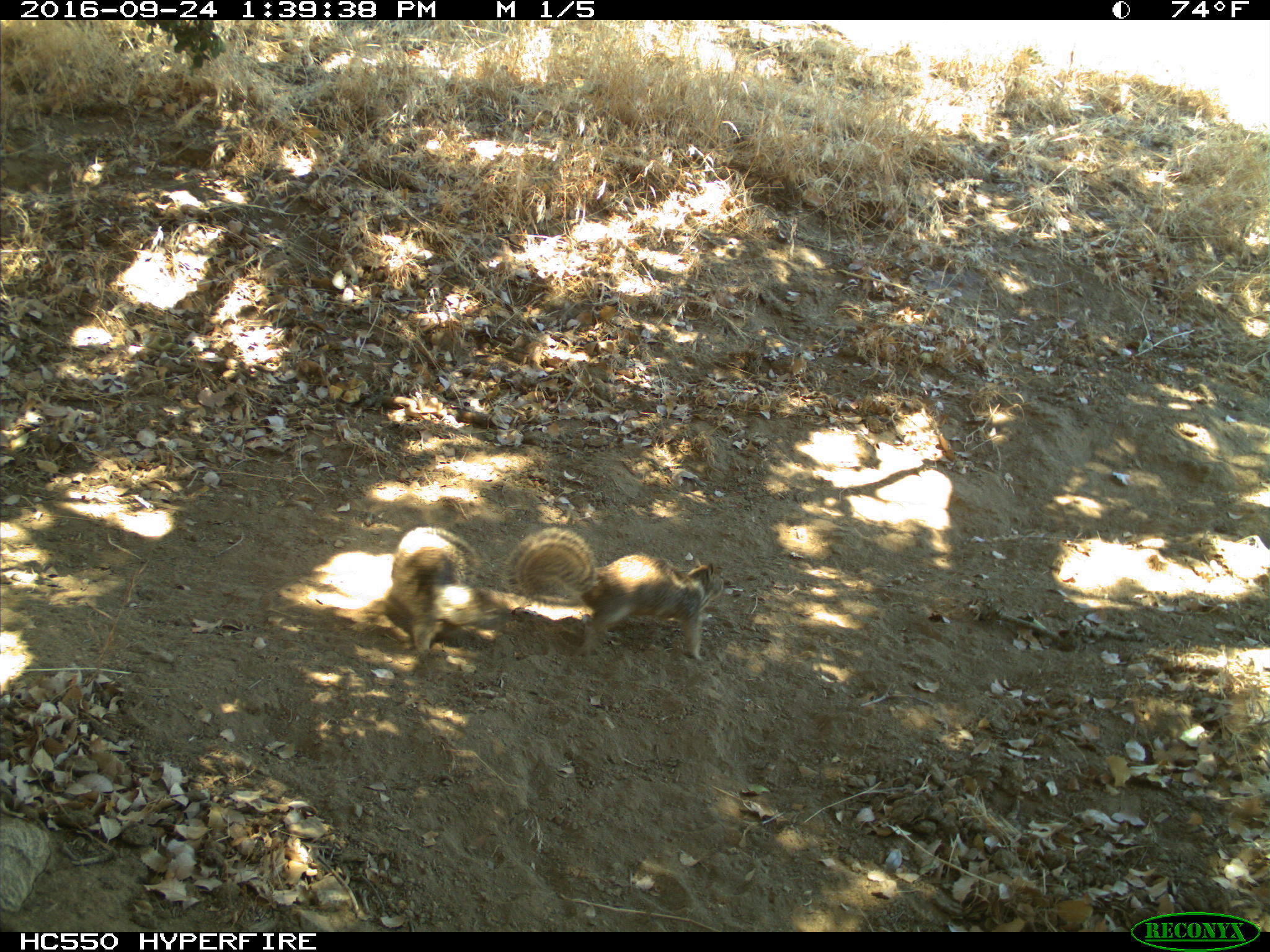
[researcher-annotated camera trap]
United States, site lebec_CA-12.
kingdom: Animalia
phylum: Chordata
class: Mammalia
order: Rodentia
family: Sciuridae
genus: Otospermophilus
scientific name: Otospermophilus beecheyi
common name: california ground squirrel